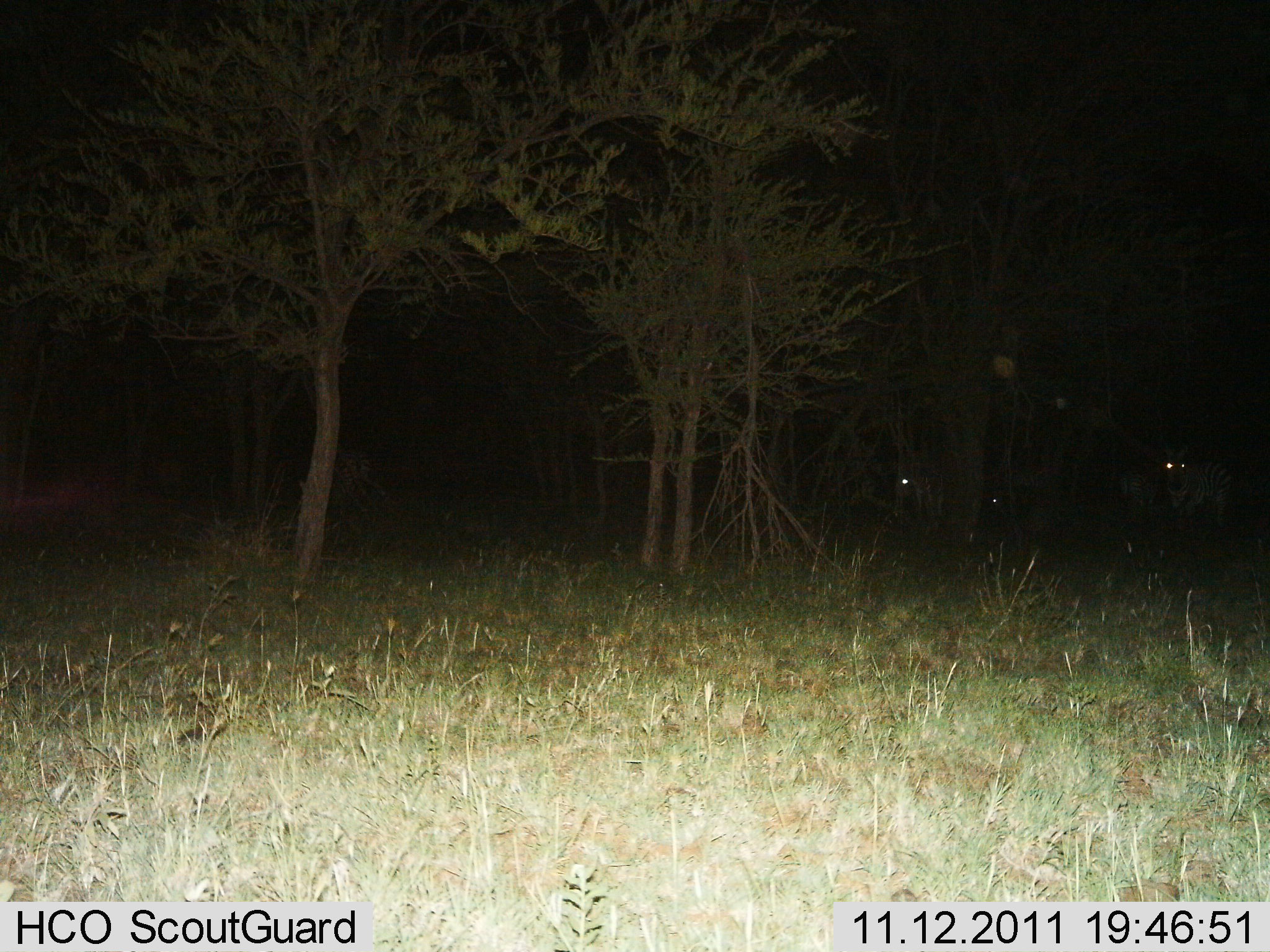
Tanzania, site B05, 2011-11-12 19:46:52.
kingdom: Animalia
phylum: Chordata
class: Mammalia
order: Perissodactyla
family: Equidae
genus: Equus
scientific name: Equus quagga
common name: plains zebra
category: zebra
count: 3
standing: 87%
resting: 7%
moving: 7%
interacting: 0%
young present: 0%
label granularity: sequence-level